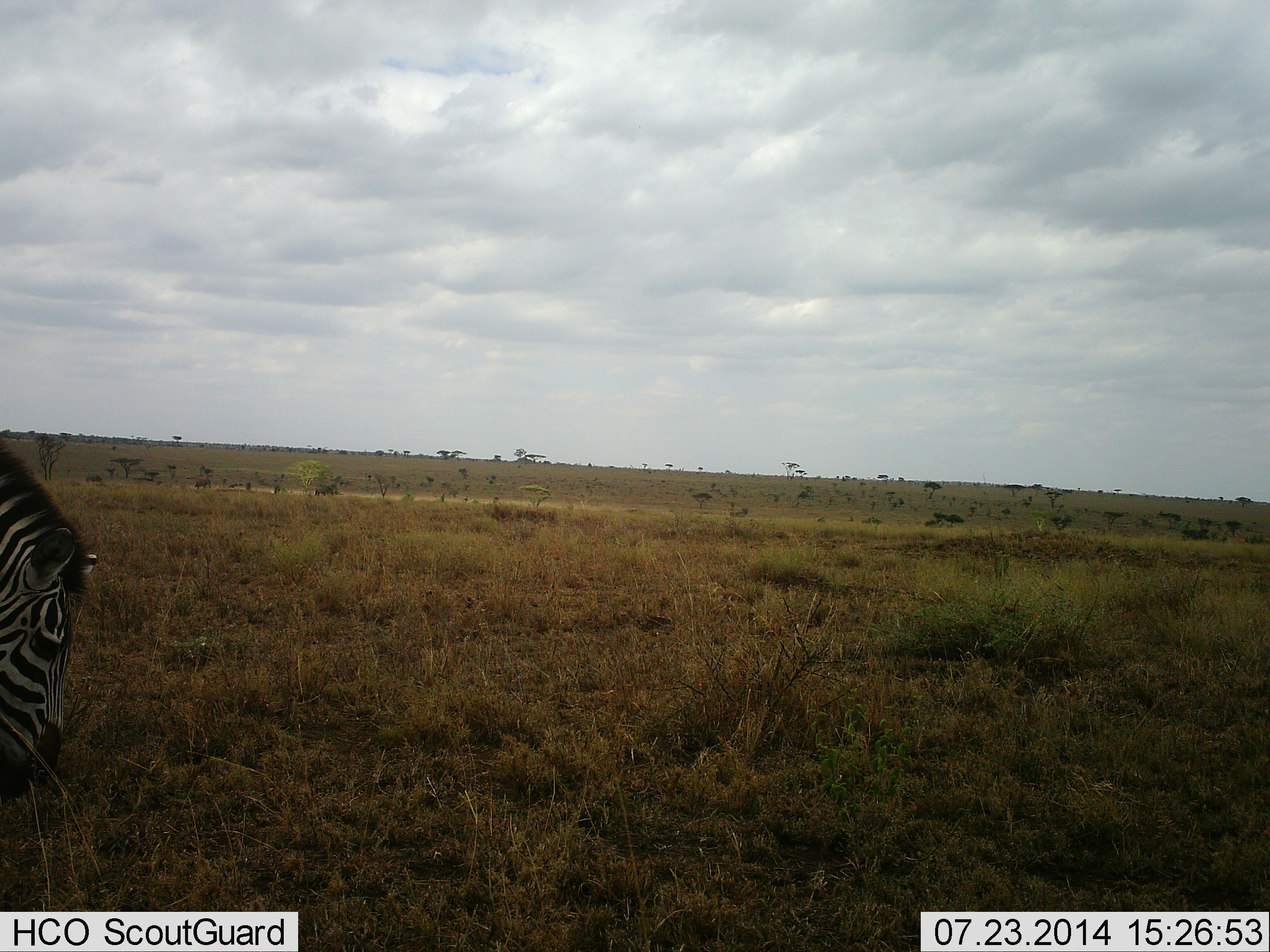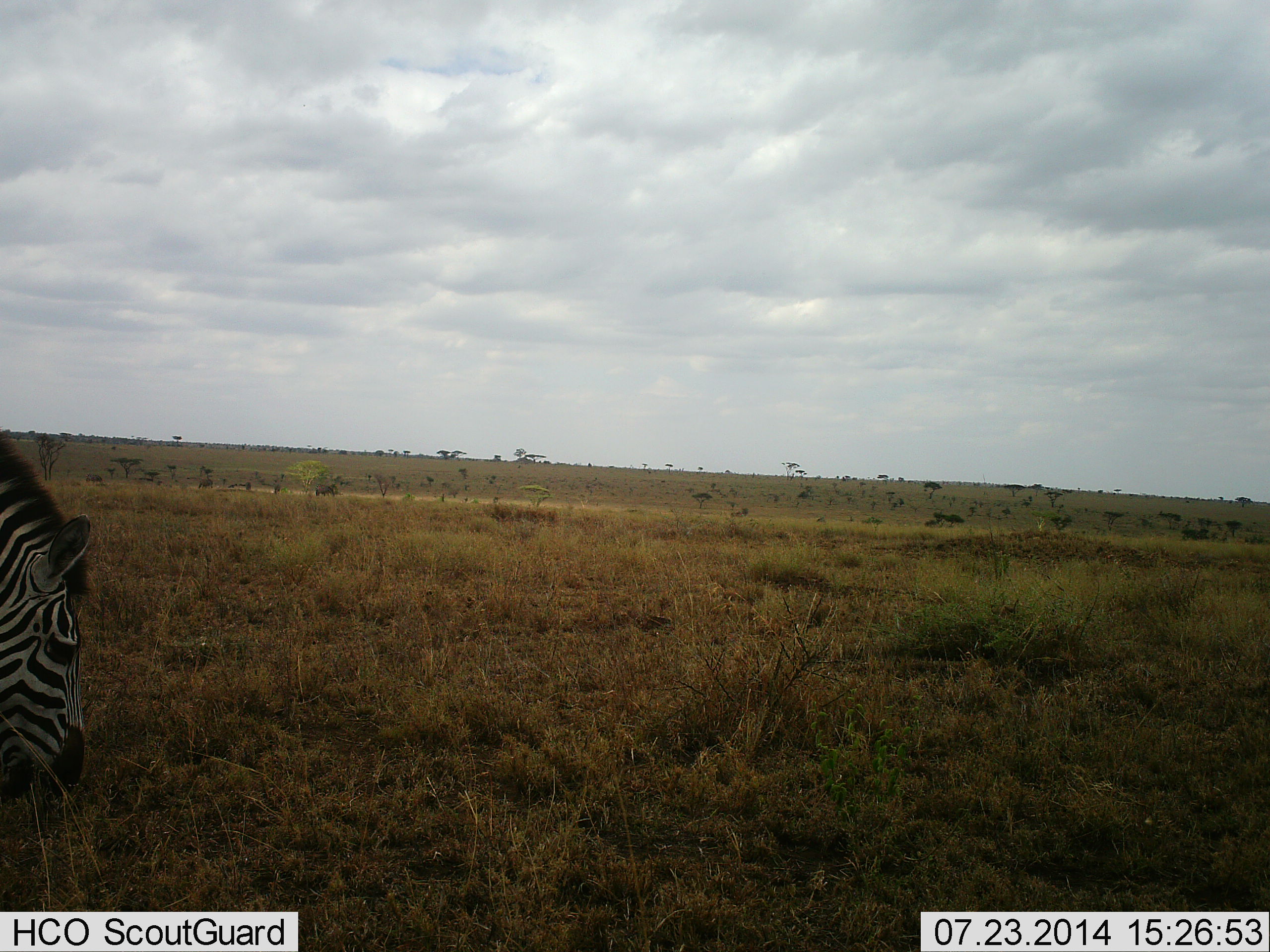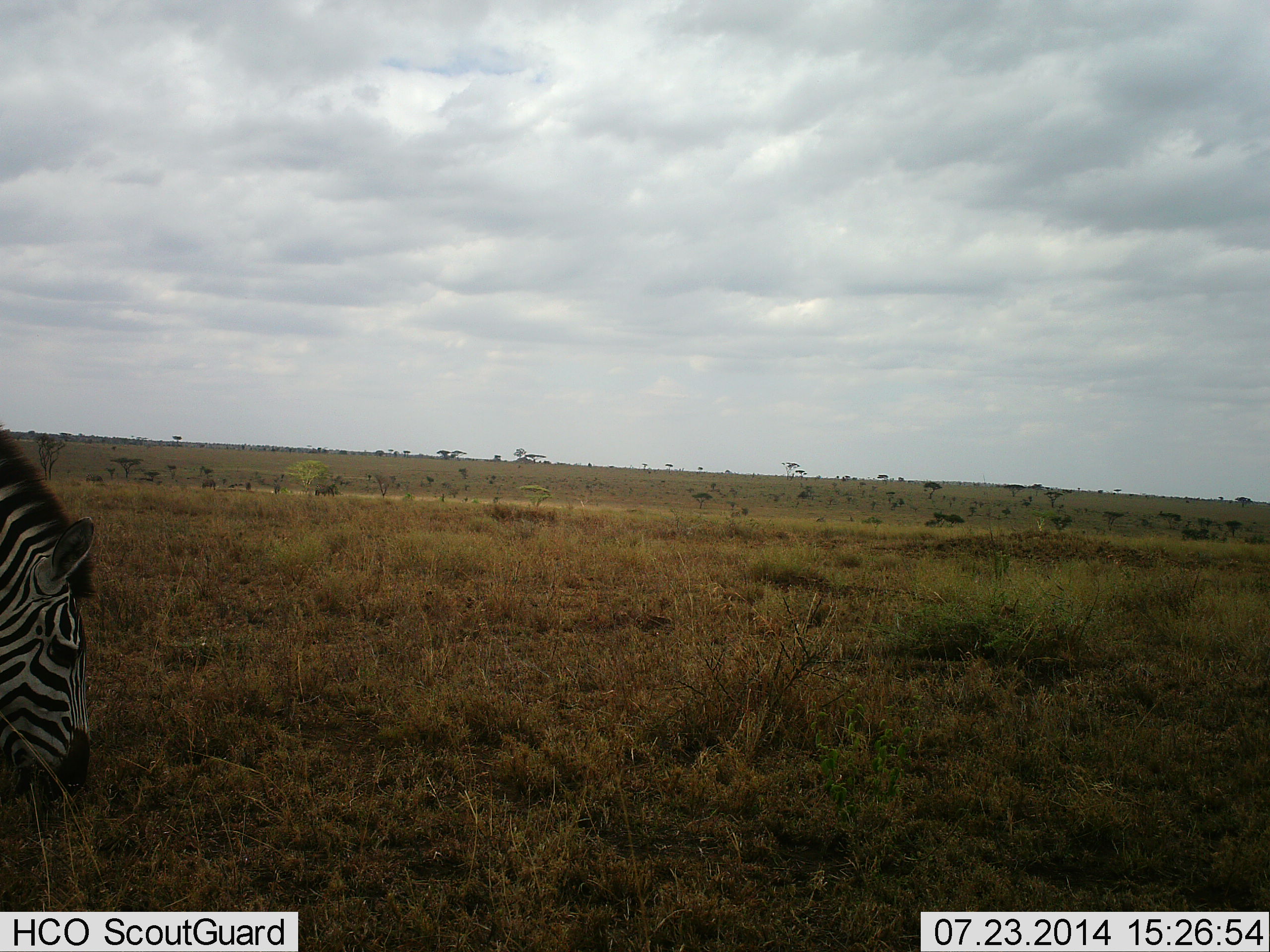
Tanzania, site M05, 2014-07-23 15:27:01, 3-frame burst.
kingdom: Animalia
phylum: Chordata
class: Mammalia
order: Perissodactyla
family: Equidae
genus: Equus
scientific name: Equus quagga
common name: plains zebra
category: zebra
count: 1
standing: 25%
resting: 0%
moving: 0%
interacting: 0%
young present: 0%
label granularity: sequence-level